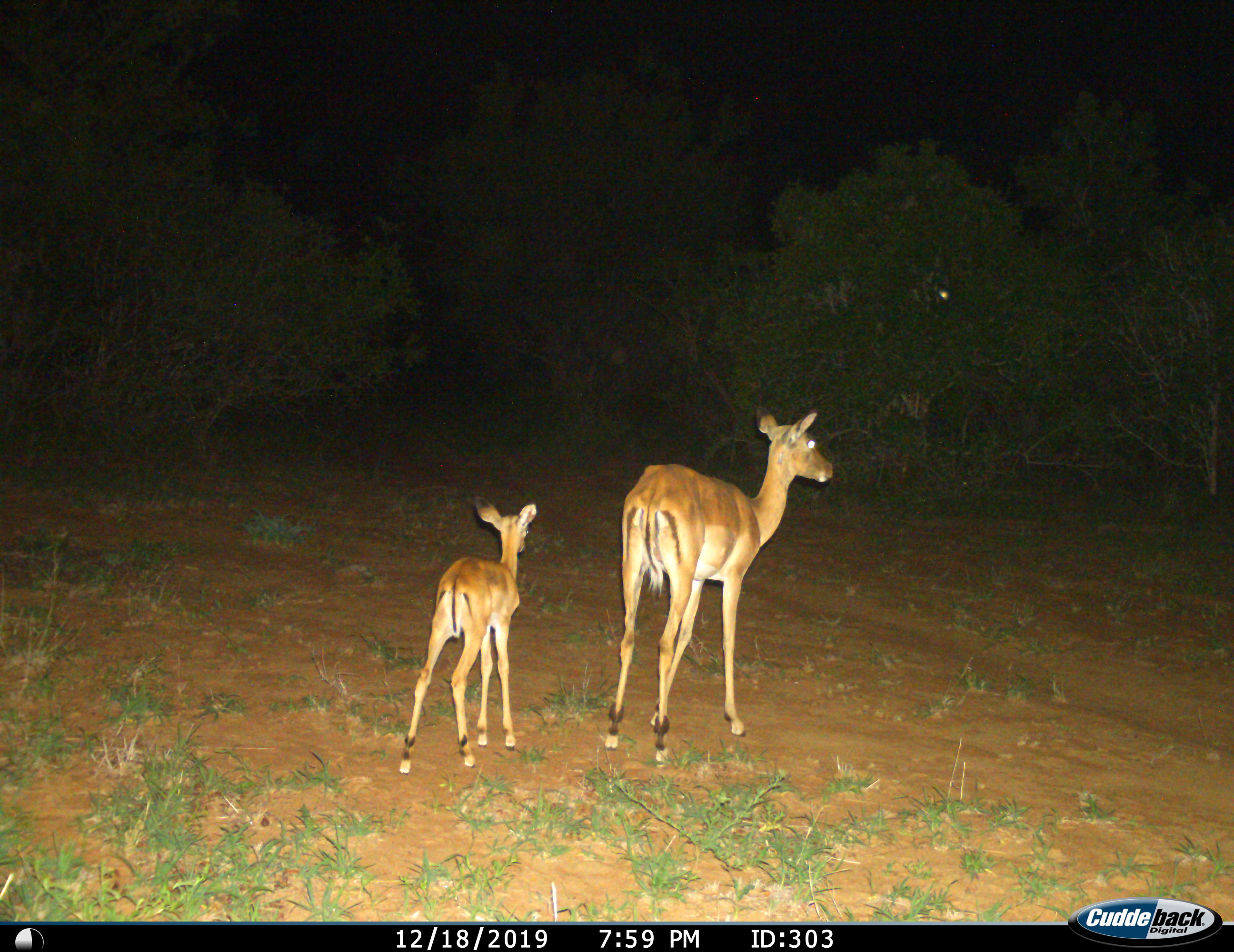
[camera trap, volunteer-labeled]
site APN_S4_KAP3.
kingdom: Animalia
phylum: Chordata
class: Mammalia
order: Artiodactyla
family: Bovidae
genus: Aepyceros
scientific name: Aepyceros melampus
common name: impala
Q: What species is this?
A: Impala (Aepyceros melampus).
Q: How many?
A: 2.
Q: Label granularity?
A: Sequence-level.